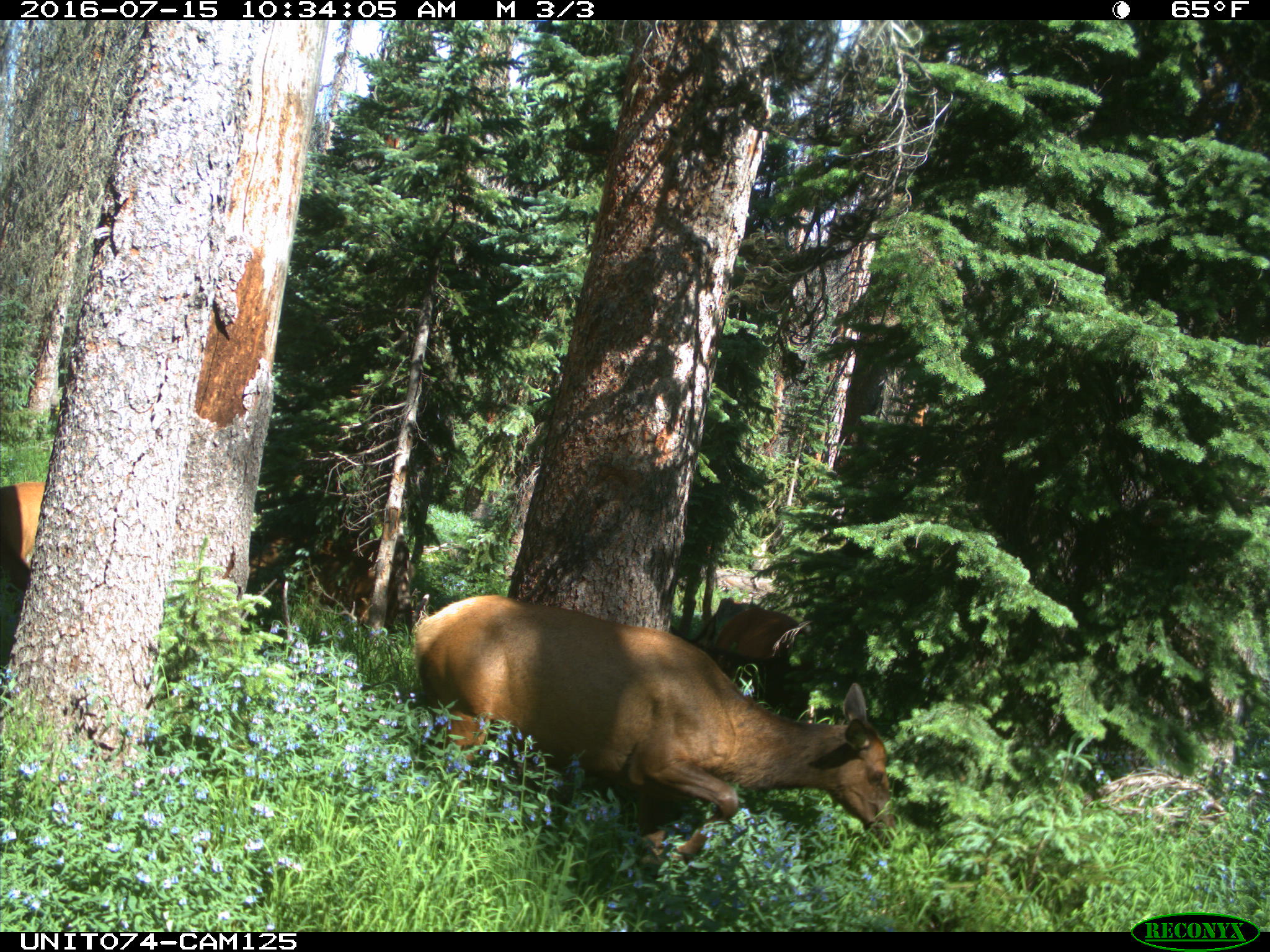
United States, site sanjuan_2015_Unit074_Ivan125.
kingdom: Animalia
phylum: Chordata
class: Mammalia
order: Artiodactyla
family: Cervidae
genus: Cervus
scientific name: Cervus elaphus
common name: red deer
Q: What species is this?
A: Cervus elaphus (red deer).